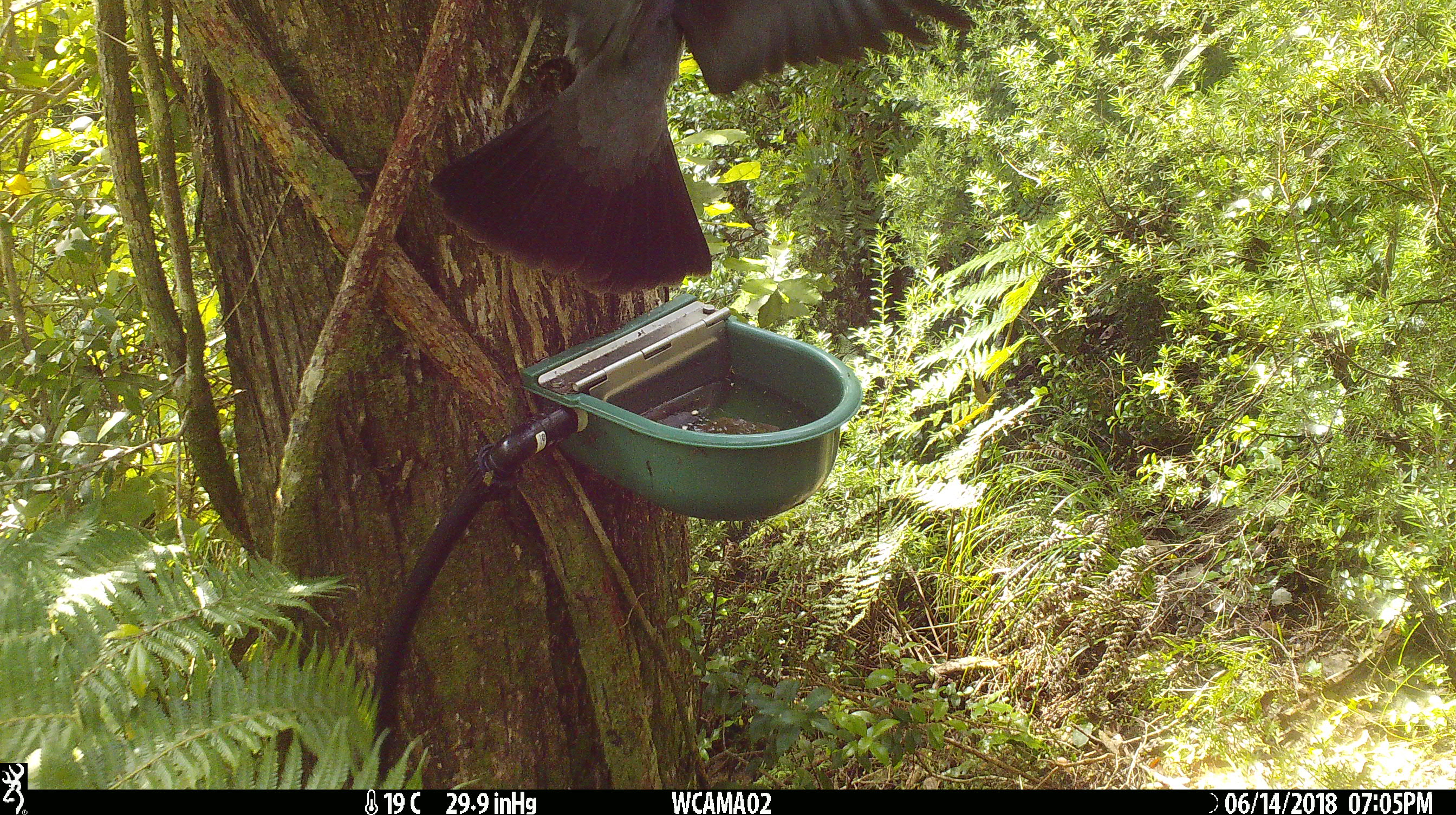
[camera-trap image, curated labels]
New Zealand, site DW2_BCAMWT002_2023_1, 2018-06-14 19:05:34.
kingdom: Animalia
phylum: Chordata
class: Aves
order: Columbiformes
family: Columbidae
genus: Hemiphaga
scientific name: Hemiphaga novaeseelandiae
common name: new zealand pigeon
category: kereru